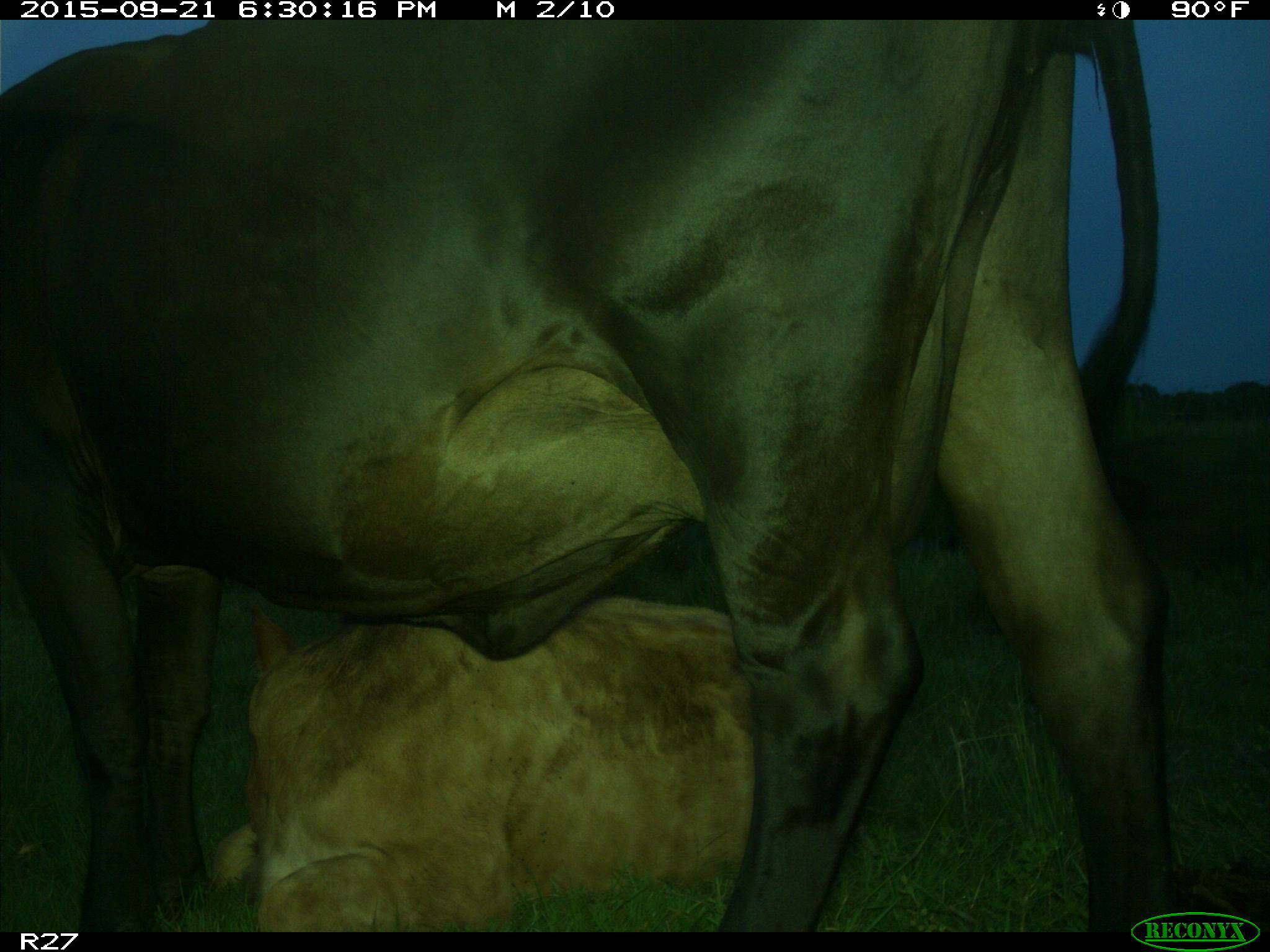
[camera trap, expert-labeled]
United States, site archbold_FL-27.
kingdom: Animalia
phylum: Chordata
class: Mammalia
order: Artiodactyla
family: Bovidae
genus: Bos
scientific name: Bos taurus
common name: domestic cow